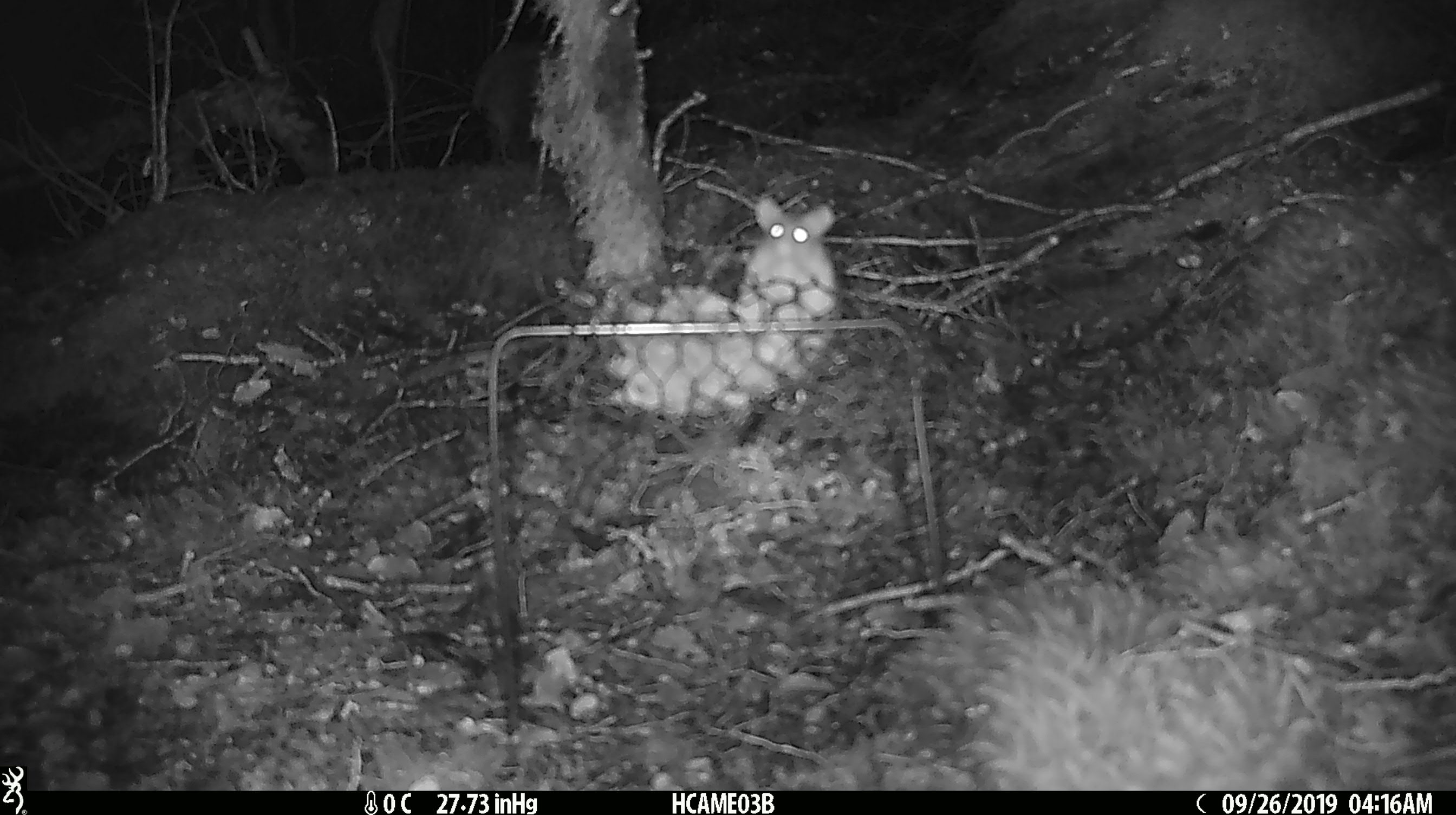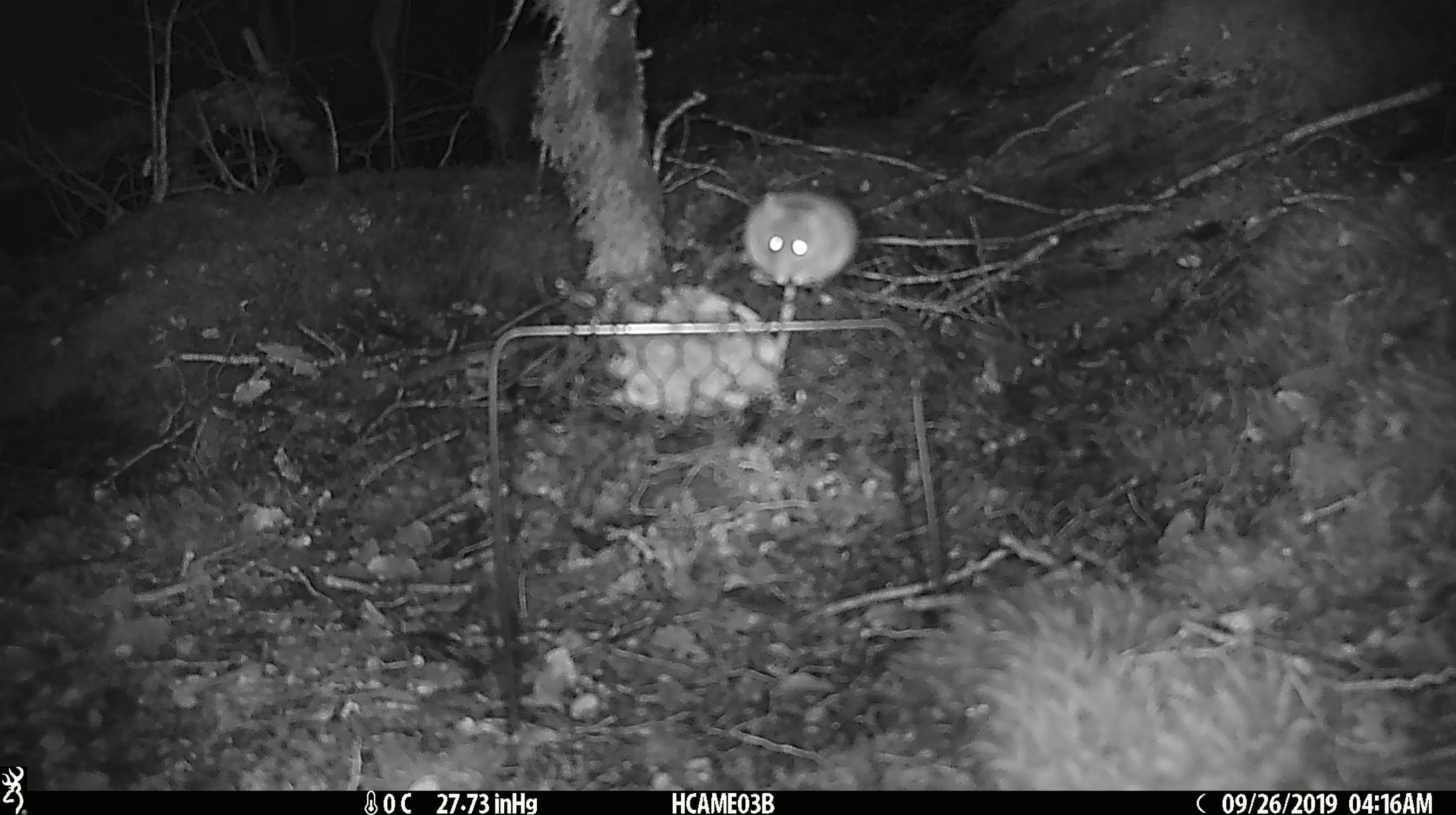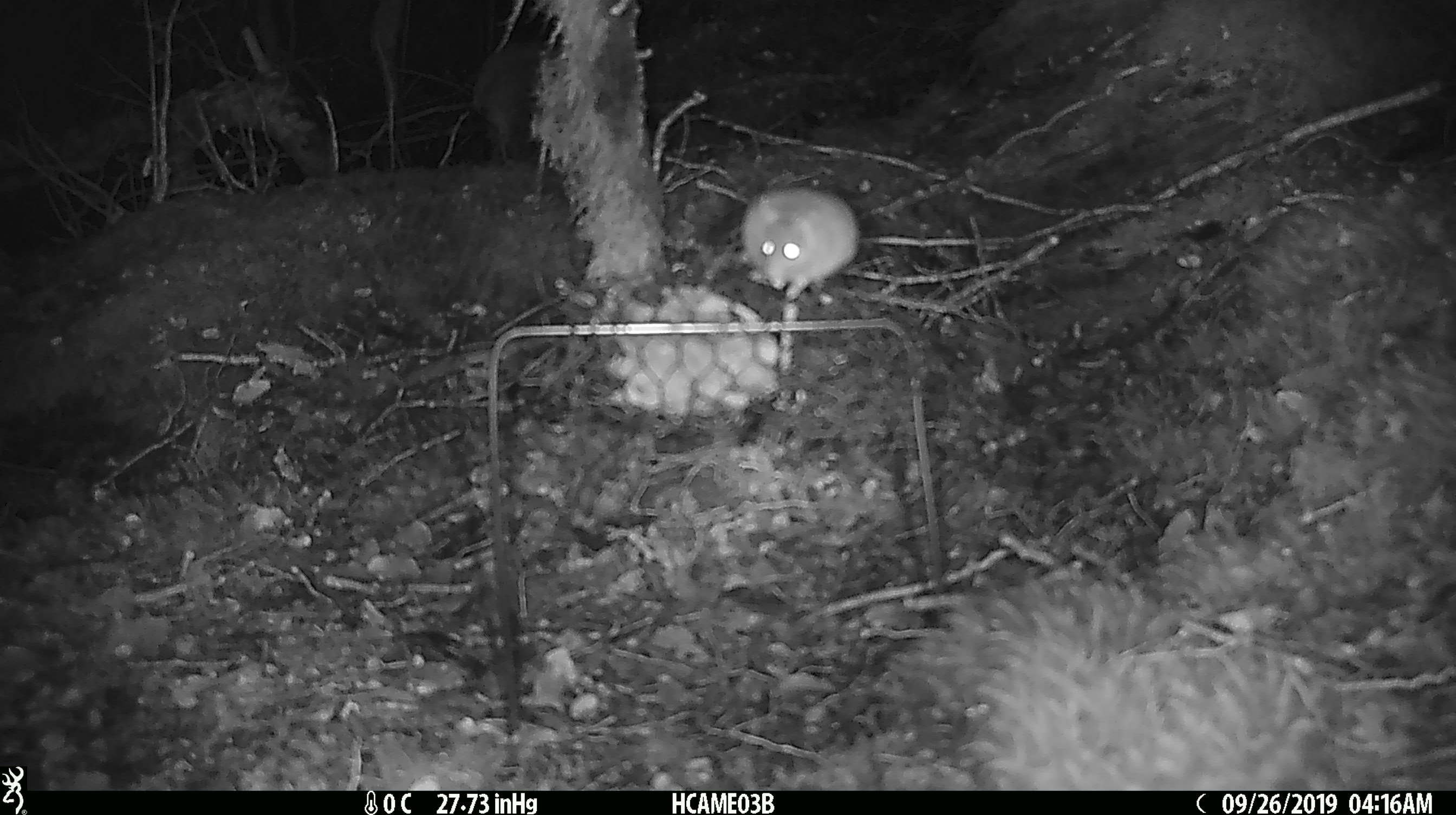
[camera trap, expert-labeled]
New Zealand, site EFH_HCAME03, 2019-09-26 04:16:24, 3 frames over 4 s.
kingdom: Animalia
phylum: Chordata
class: Mammalia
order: Rodentia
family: Muridae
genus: Mus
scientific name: Mus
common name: mouse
Mouse (Mus).